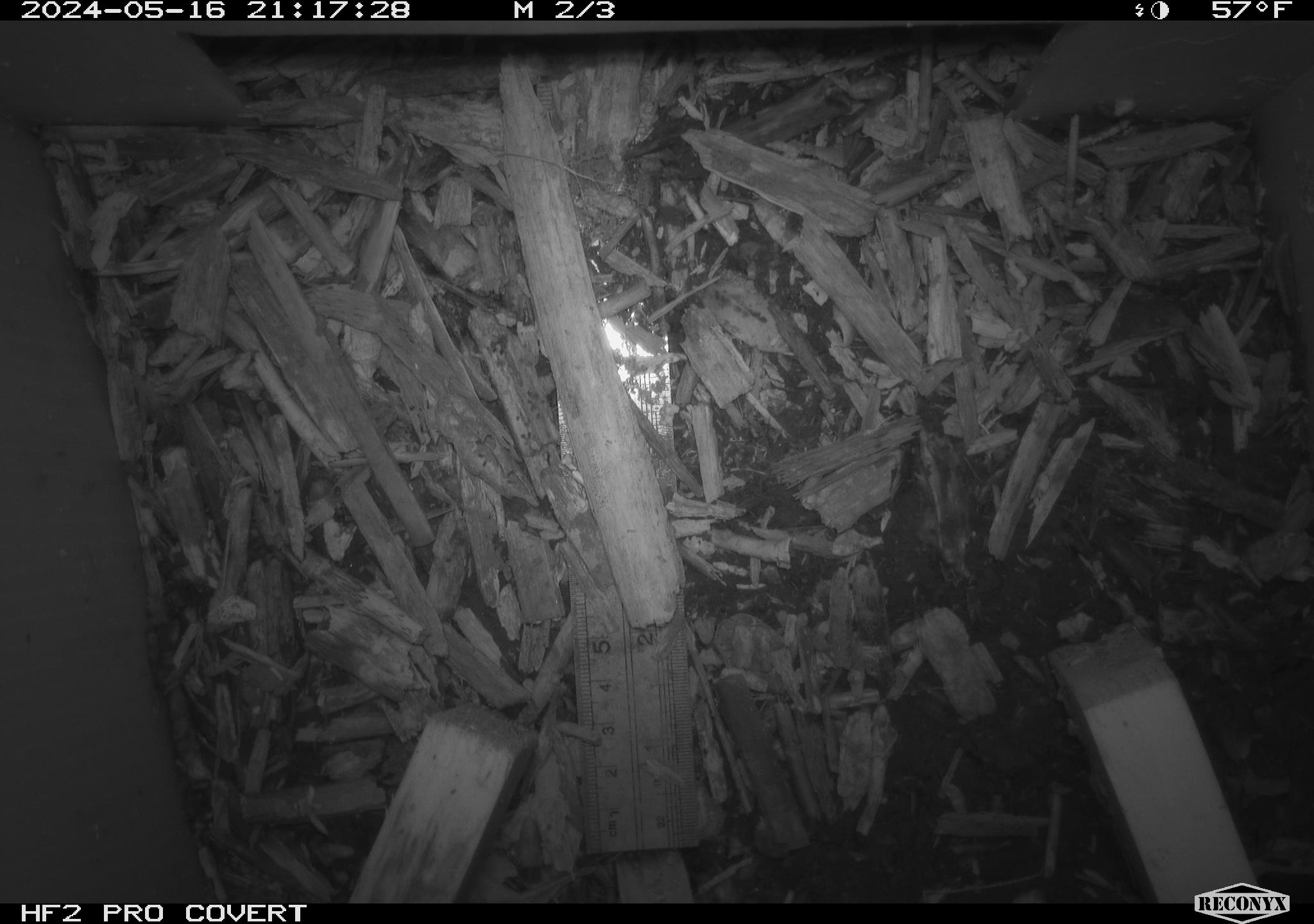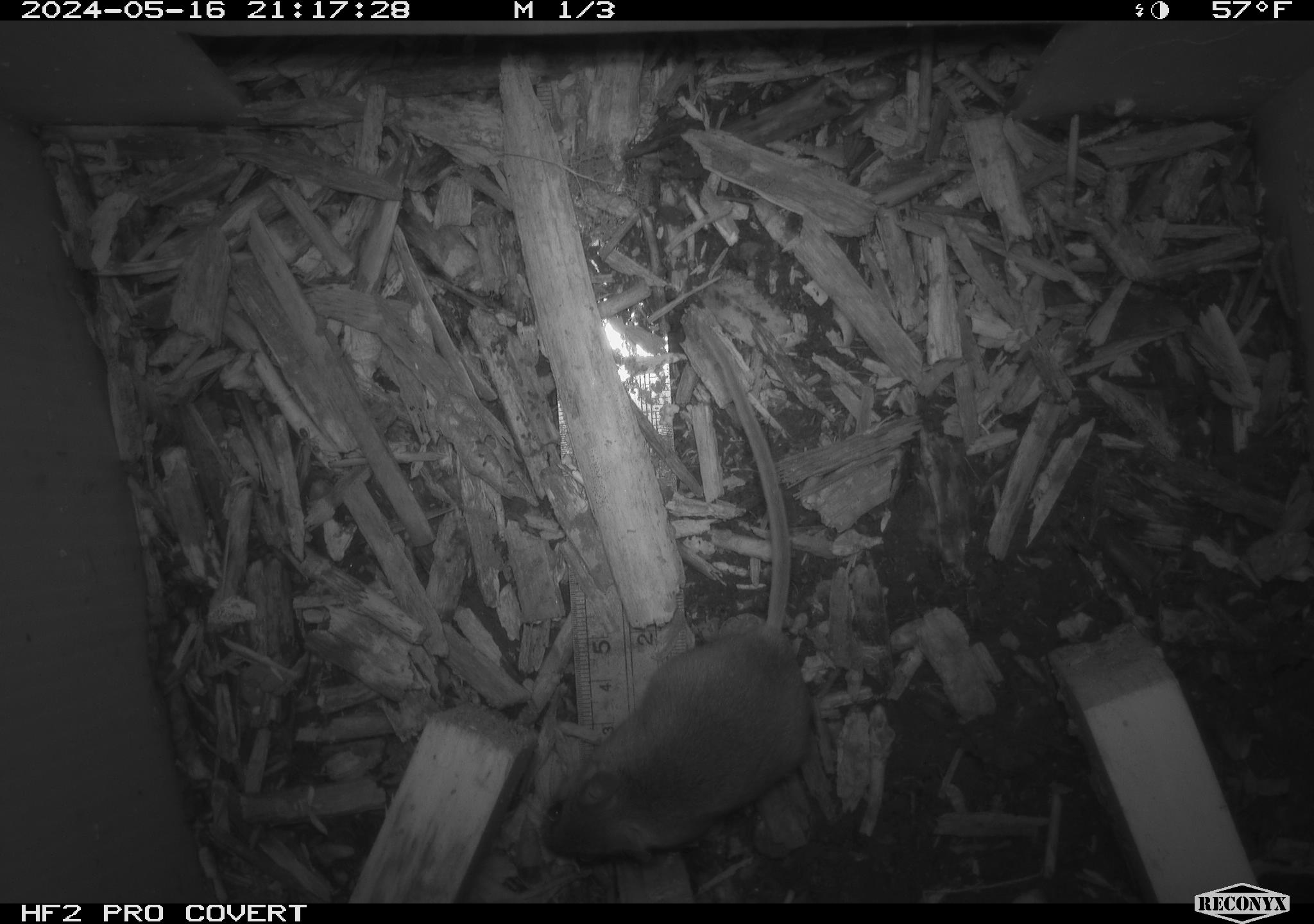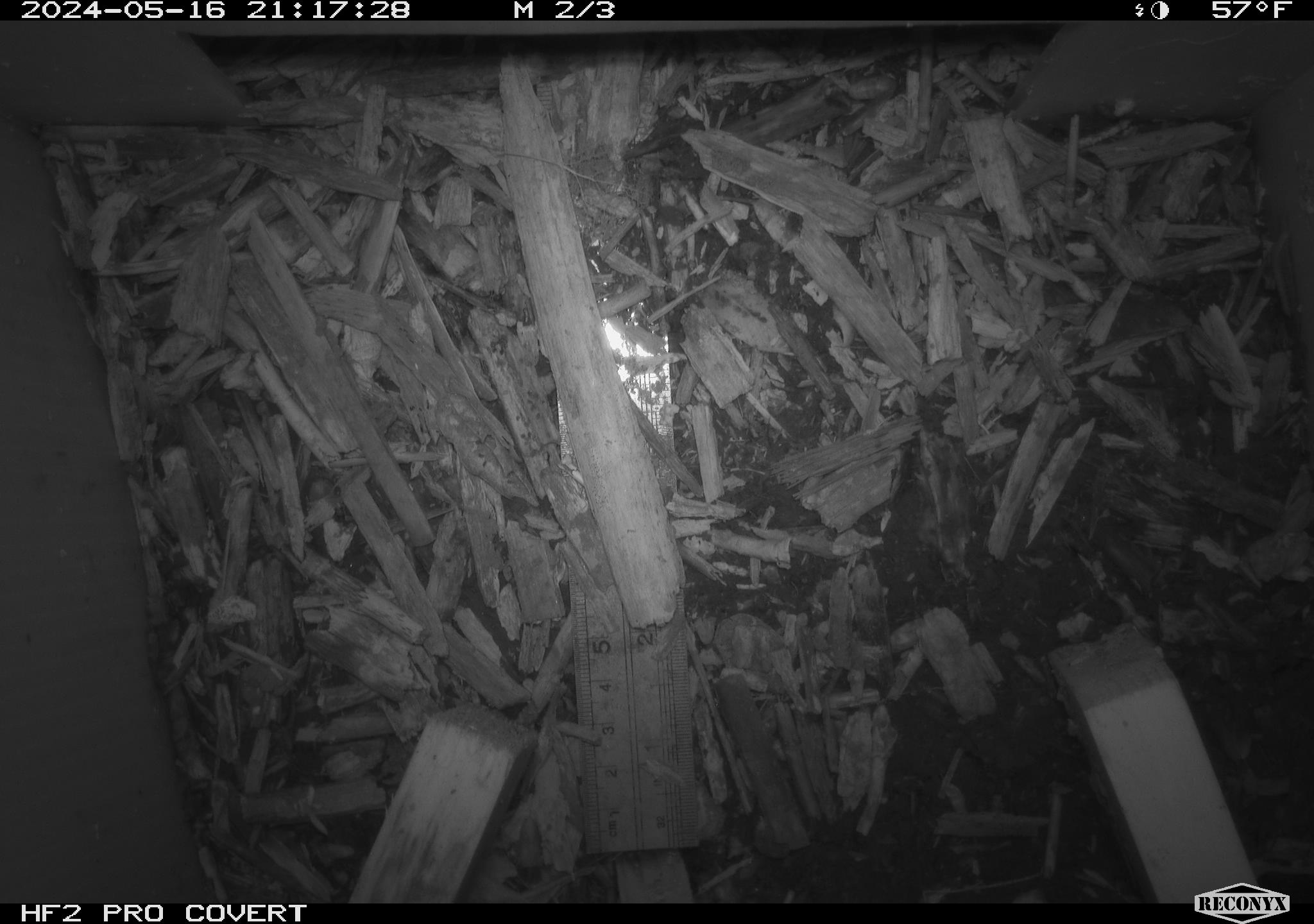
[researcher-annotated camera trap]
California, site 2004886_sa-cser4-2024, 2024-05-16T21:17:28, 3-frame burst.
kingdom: Animalia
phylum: Chordata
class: Mammalia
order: Rodentia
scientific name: Rodentia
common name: rodent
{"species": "rodent (Rodentia)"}